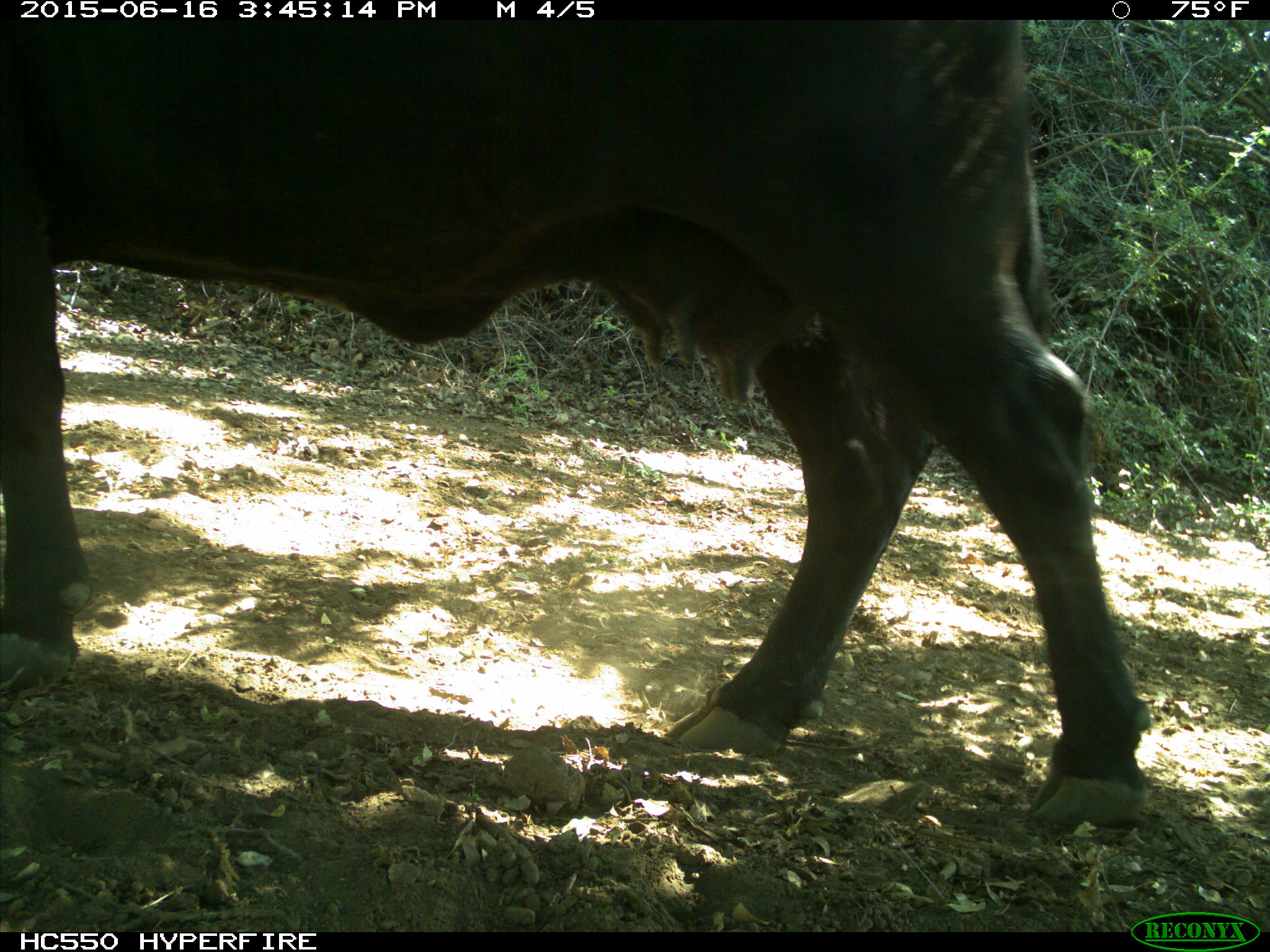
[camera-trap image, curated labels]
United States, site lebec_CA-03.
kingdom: Animalia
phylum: Chordata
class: Mammalia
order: Artiodactyla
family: Bovidae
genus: Bos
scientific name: Bos taurus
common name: domestic cow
Bos taurus (domestic cow).